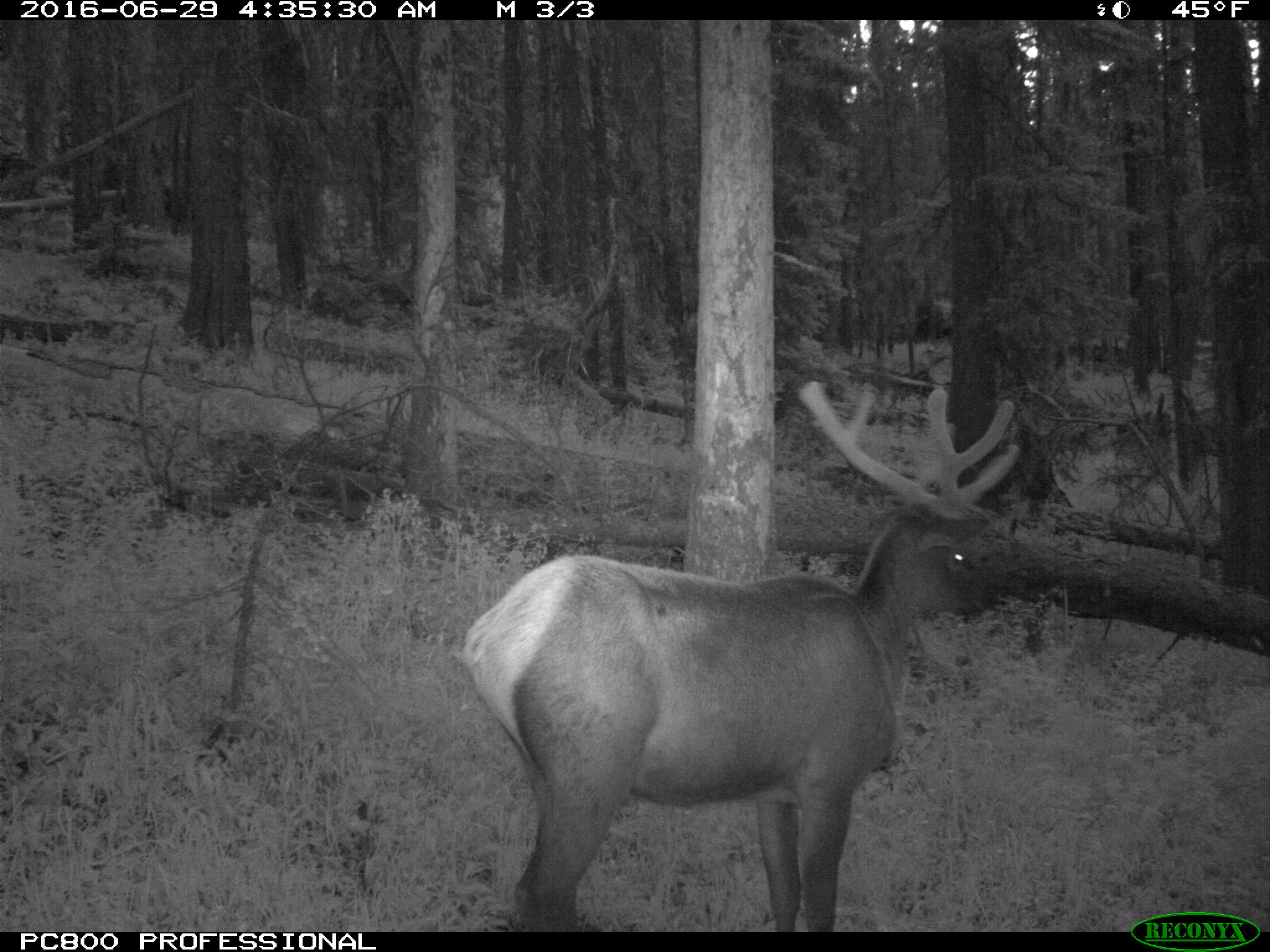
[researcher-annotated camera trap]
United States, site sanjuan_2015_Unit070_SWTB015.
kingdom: Animalia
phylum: Chordata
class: Mammalia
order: Artiodactyla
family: Cervidae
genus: Cervus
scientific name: Cervus elaphus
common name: red deer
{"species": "Cervus elaphus (red deer)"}